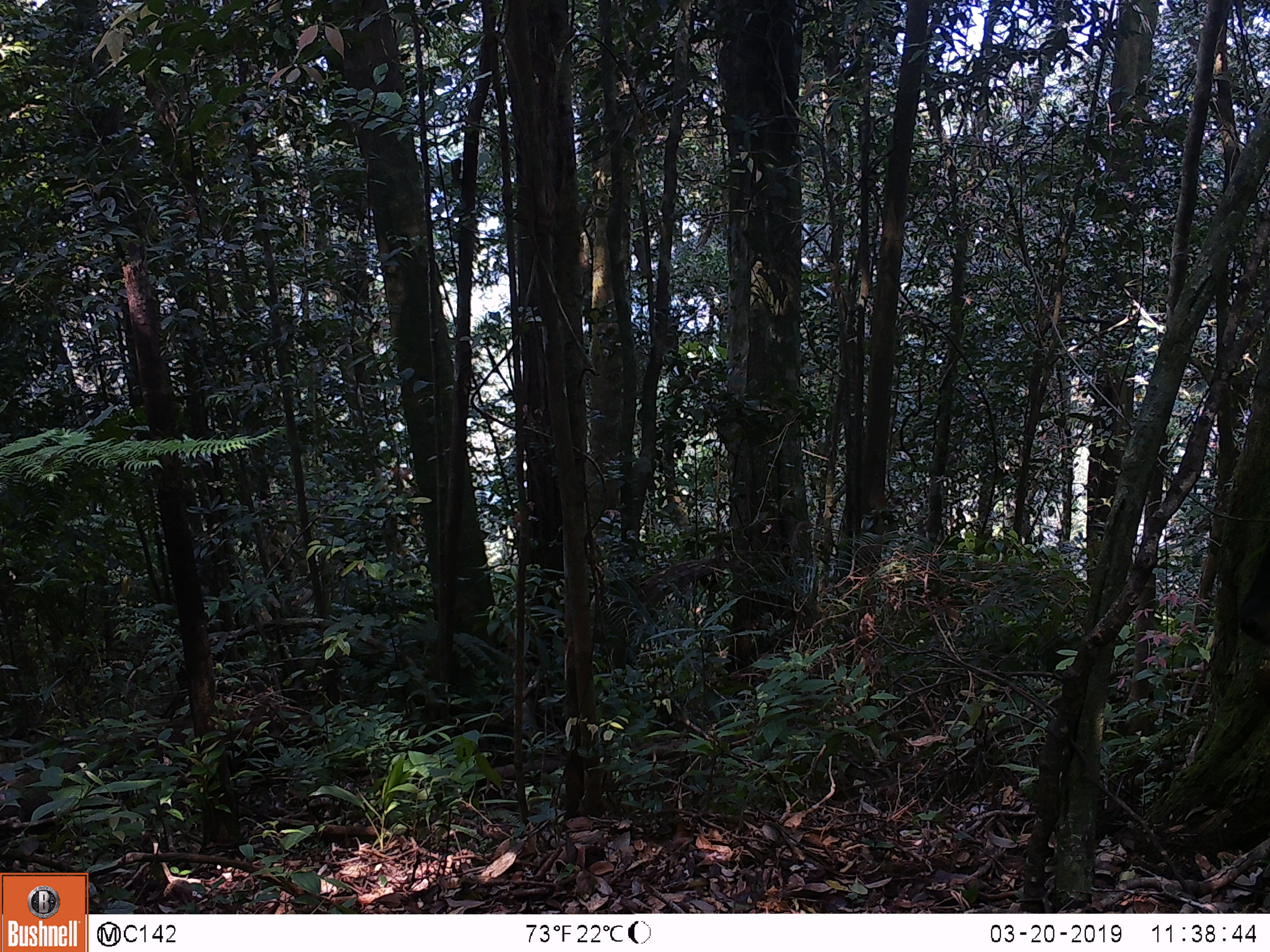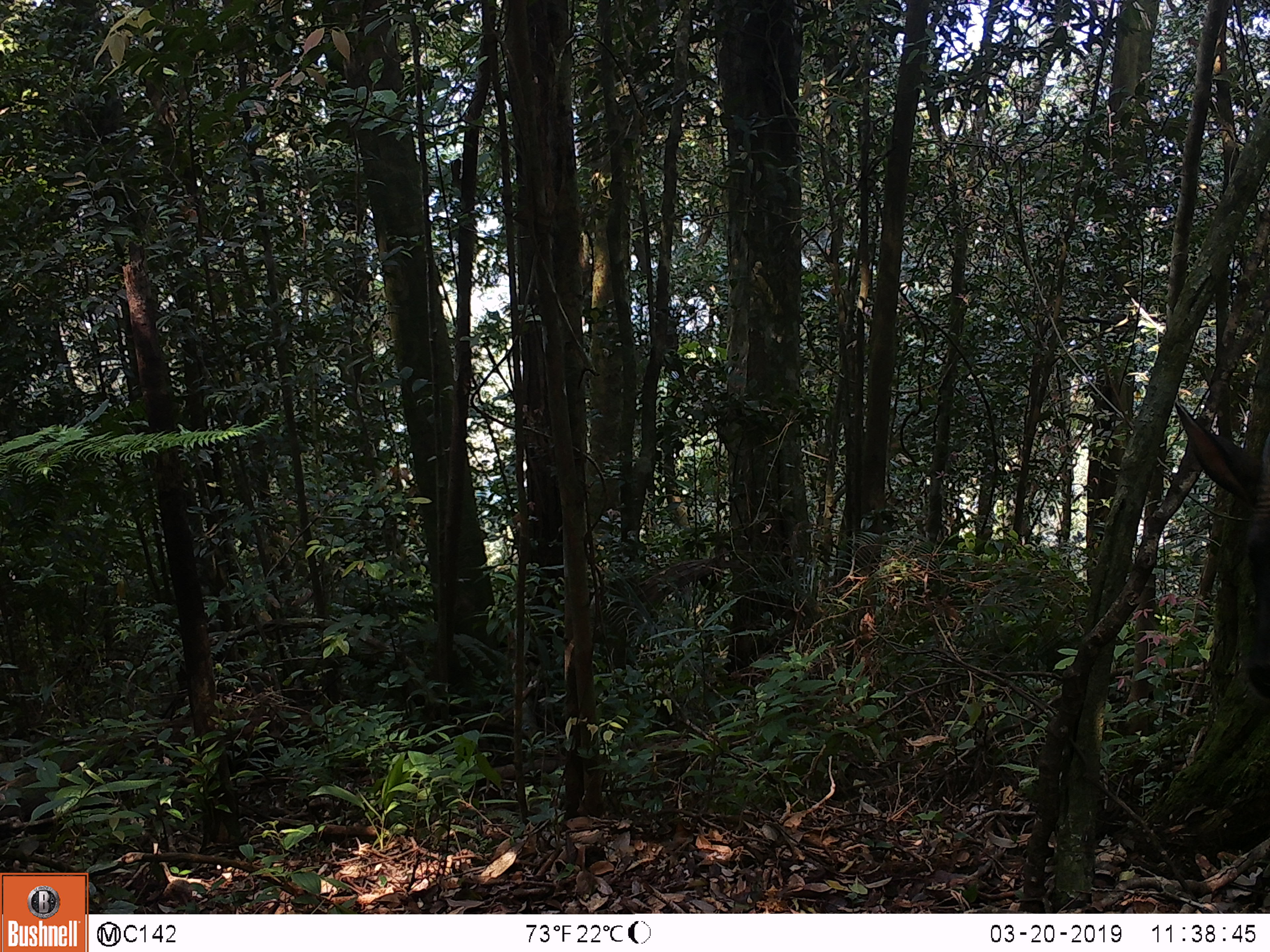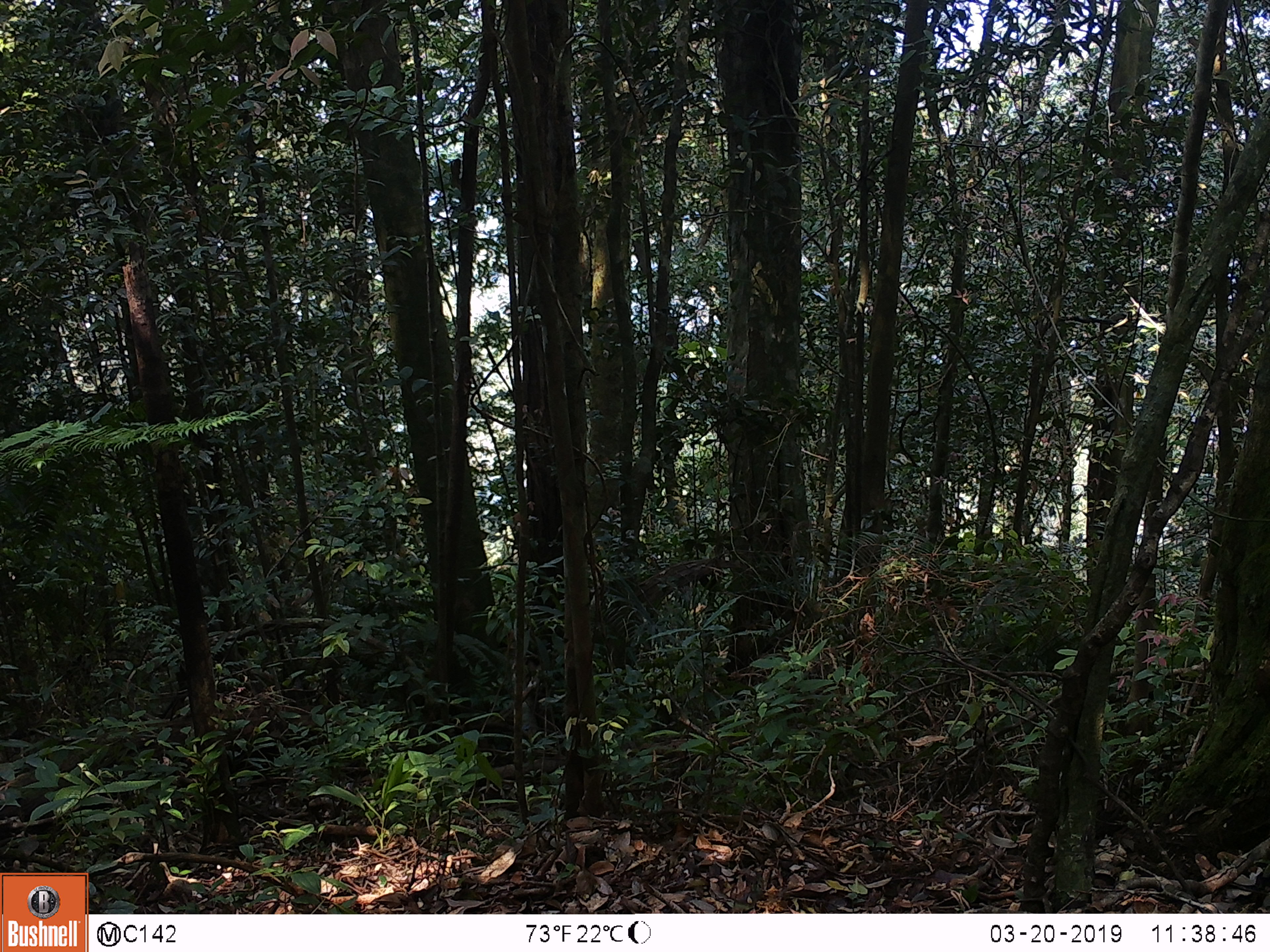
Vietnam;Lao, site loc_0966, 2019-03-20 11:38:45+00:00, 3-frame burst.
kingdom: Animalia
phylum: Chordata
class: Mammalia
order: Artiodactyla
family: Bovidae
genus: Capricornis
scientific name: Capricornis sumatraensis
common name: chinese serow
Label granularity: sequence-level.